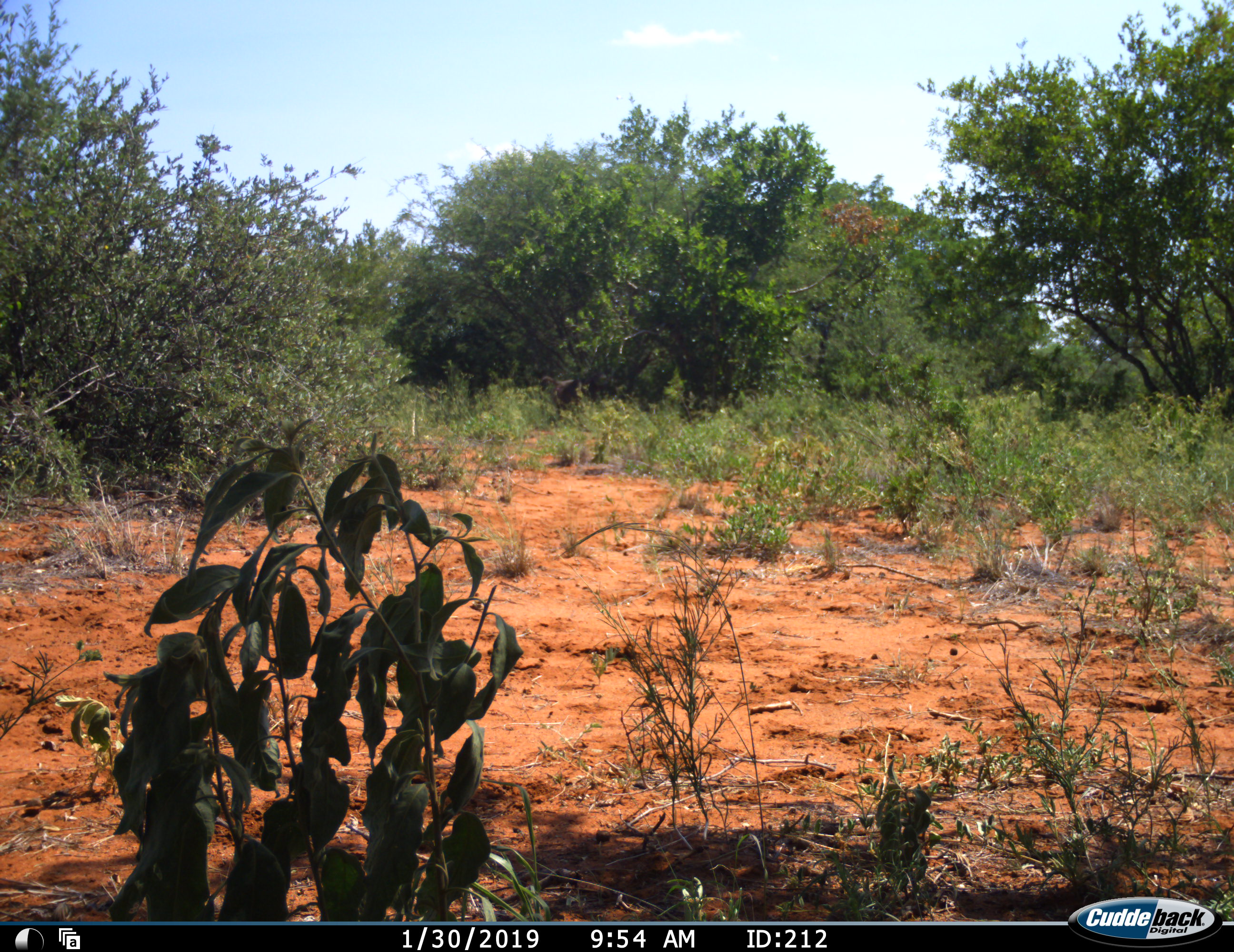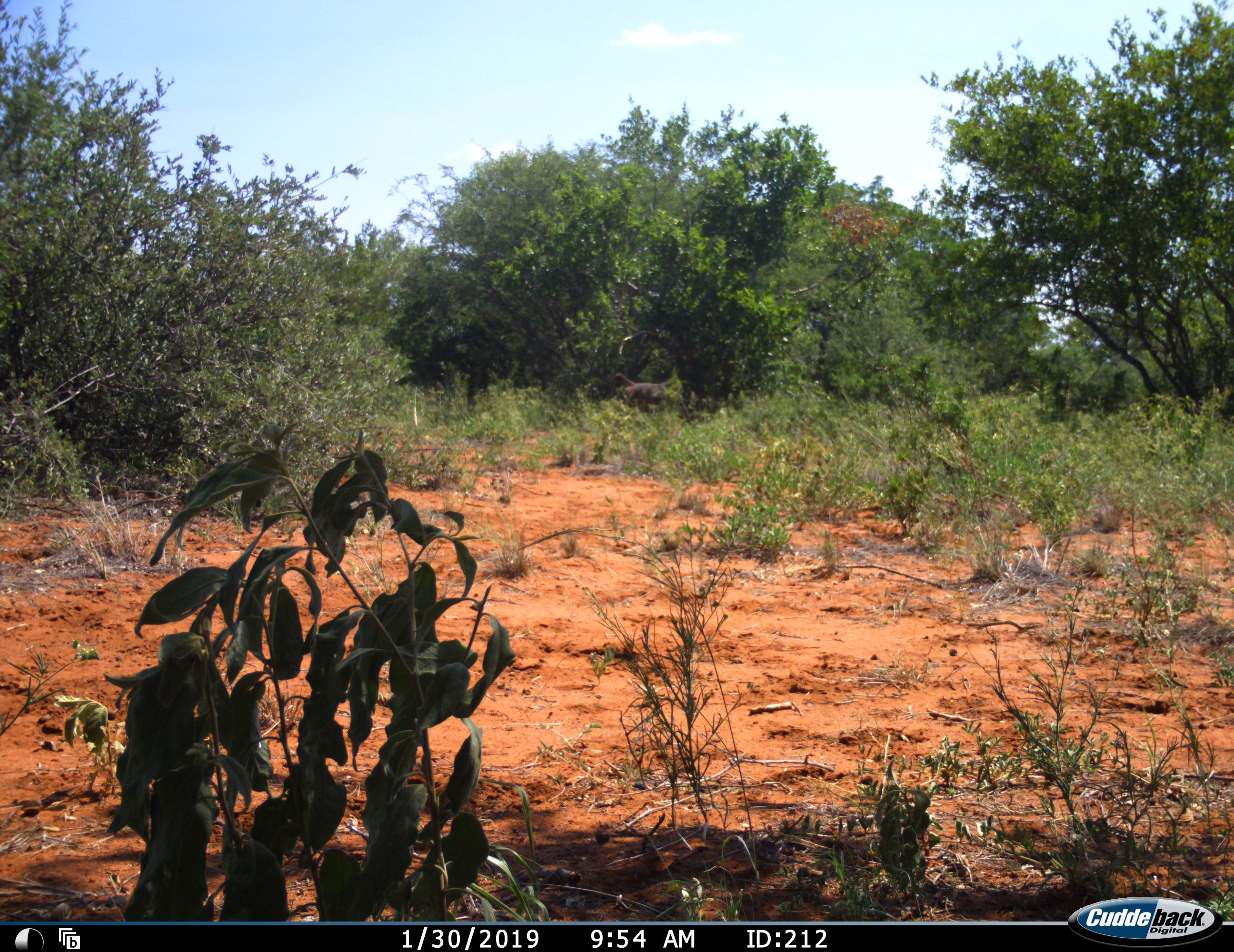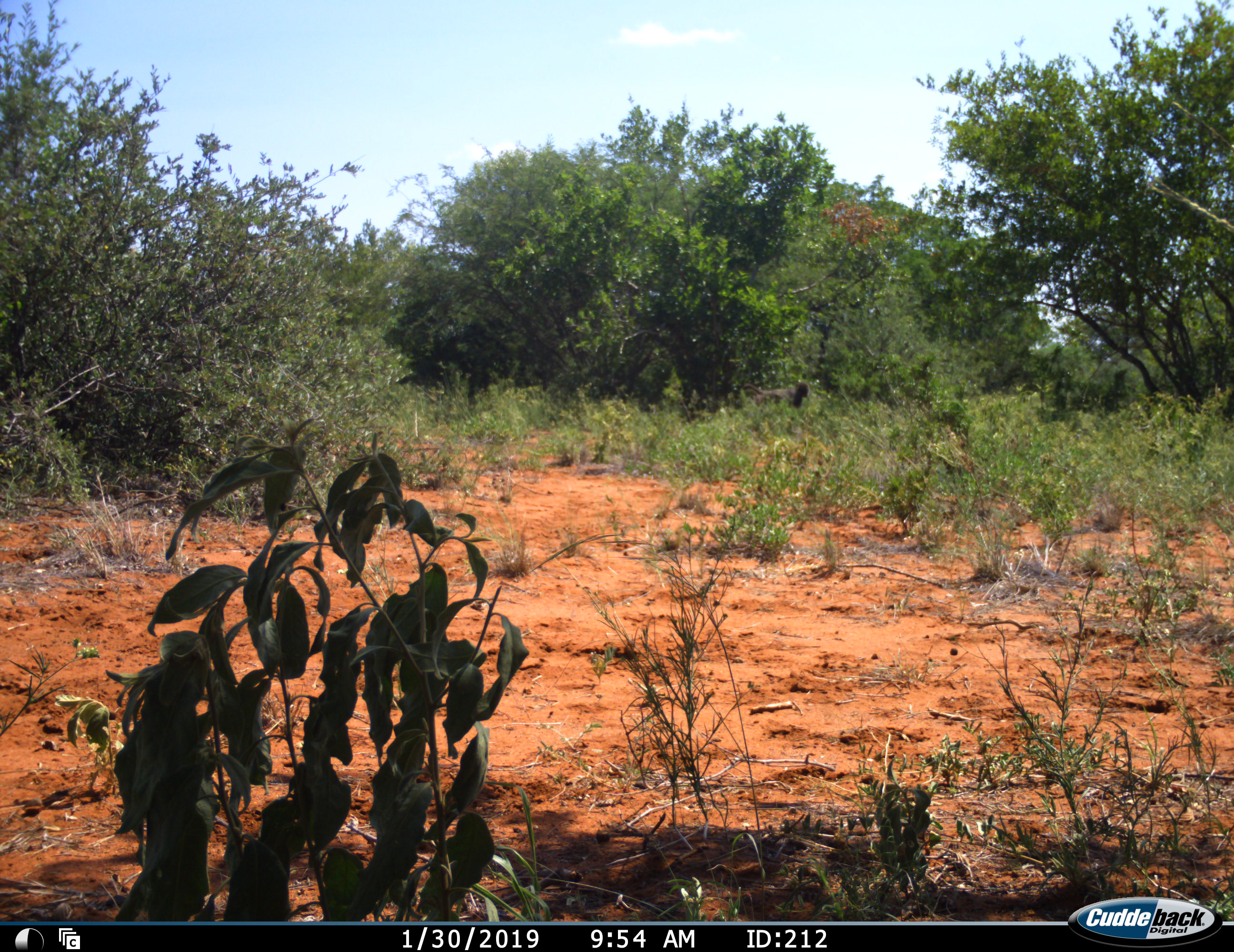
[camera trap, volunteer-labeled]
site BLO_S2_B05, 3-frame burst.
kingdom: Animalia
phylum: Chordata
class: Mammalia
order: Primates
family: Cercopithecidae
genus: Papio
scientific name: Papio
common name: baboon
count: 1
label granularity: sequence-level